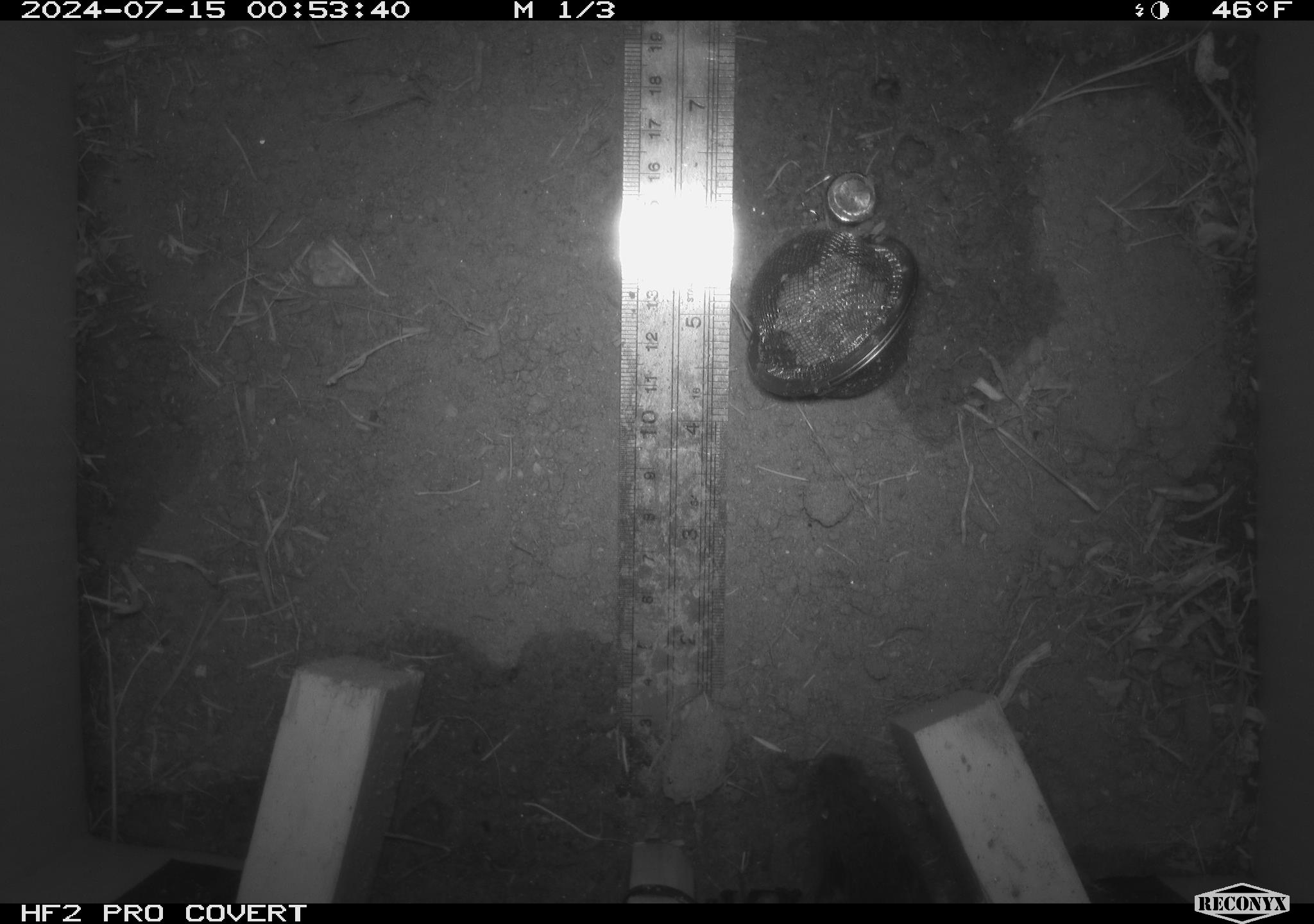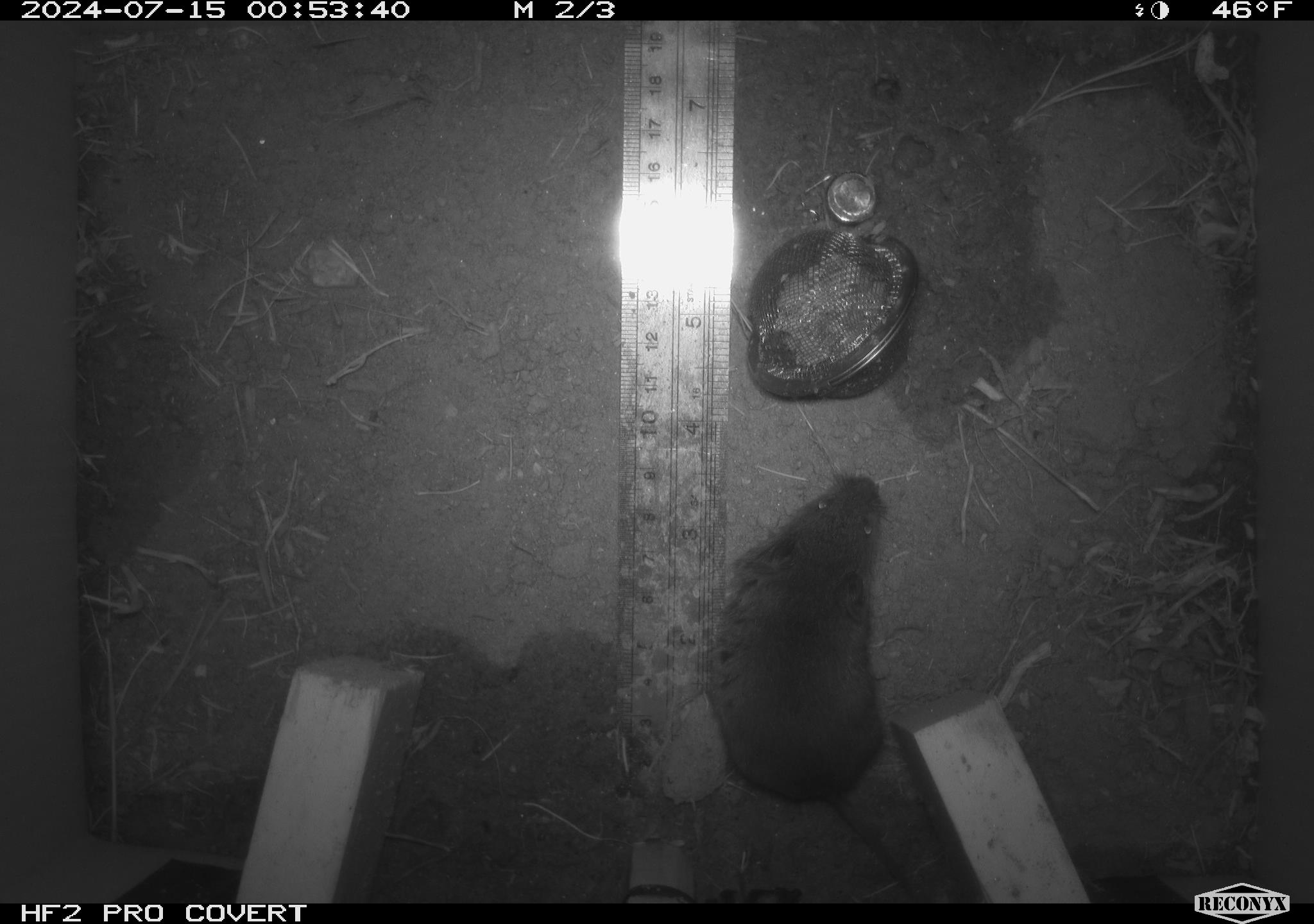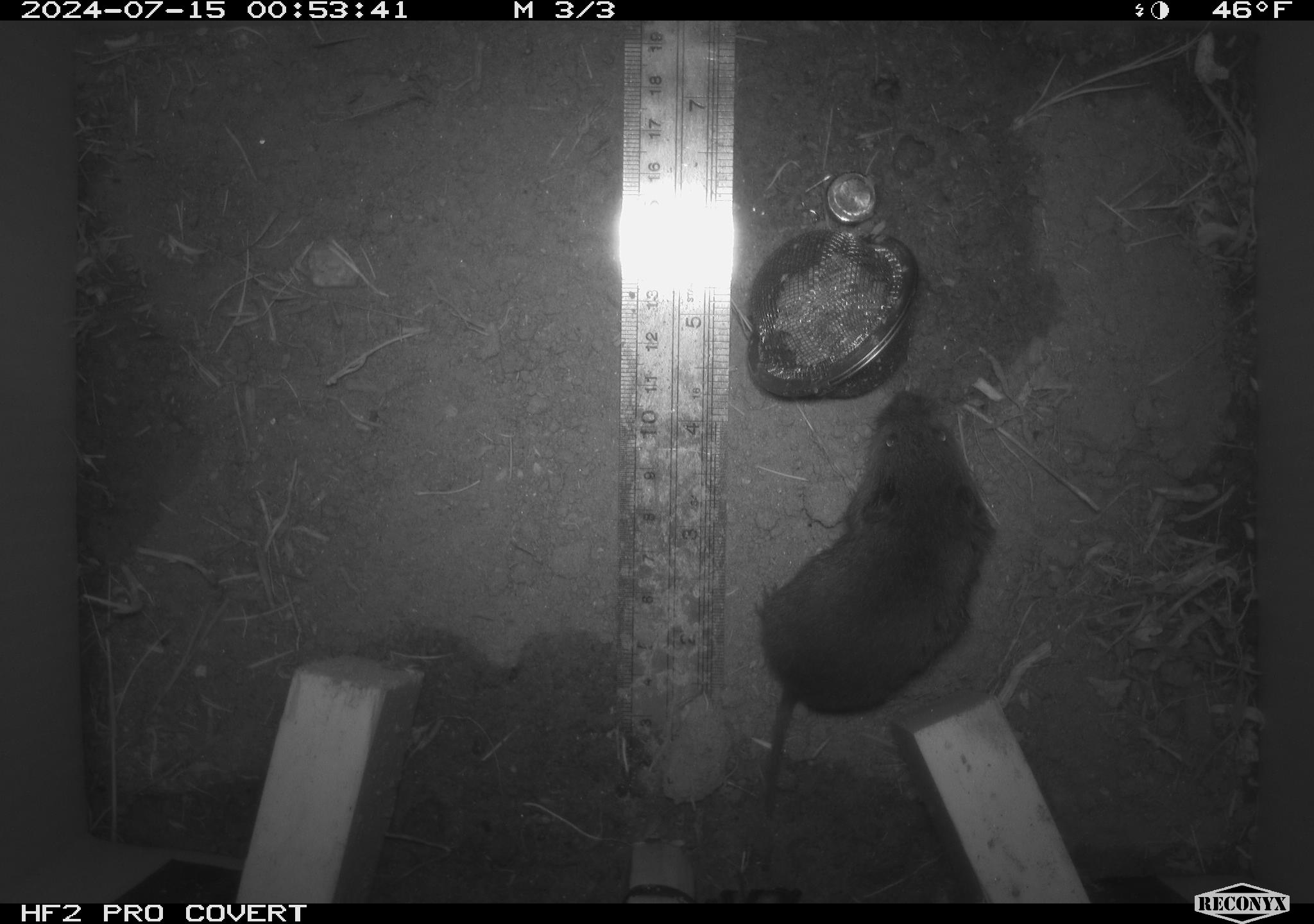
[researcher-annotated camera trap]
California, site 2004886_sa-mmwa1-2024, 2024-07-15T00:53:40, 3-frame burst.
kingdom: Animalia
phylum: Chordata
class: Mammalia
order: Rodentia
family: Cricetidae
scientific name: Arvicolinae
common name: voles, lemmings, and muskrats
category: arvicolinae subfamily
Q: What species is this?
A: Arvicolinae subfamily (voles, lemmings, and muskrats) (Arvicolinae).